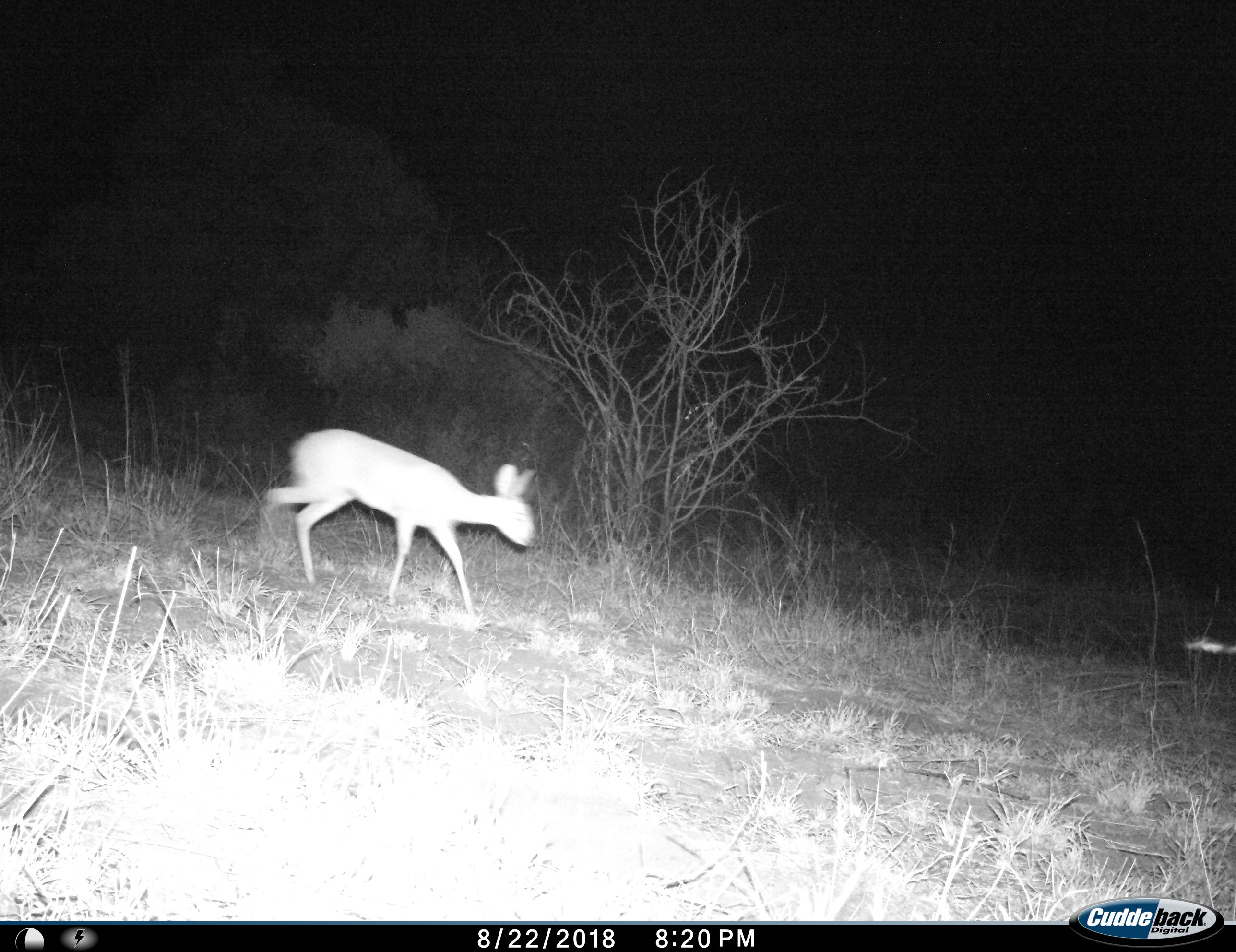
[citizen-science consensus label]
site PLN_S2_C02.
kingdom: Animalia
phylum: Chordata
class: Mammalia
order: Artiodactyla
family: Bovidae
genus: Raphicerus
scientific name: Raphicerus campestris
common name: steenbok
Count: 1.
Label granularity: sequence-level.